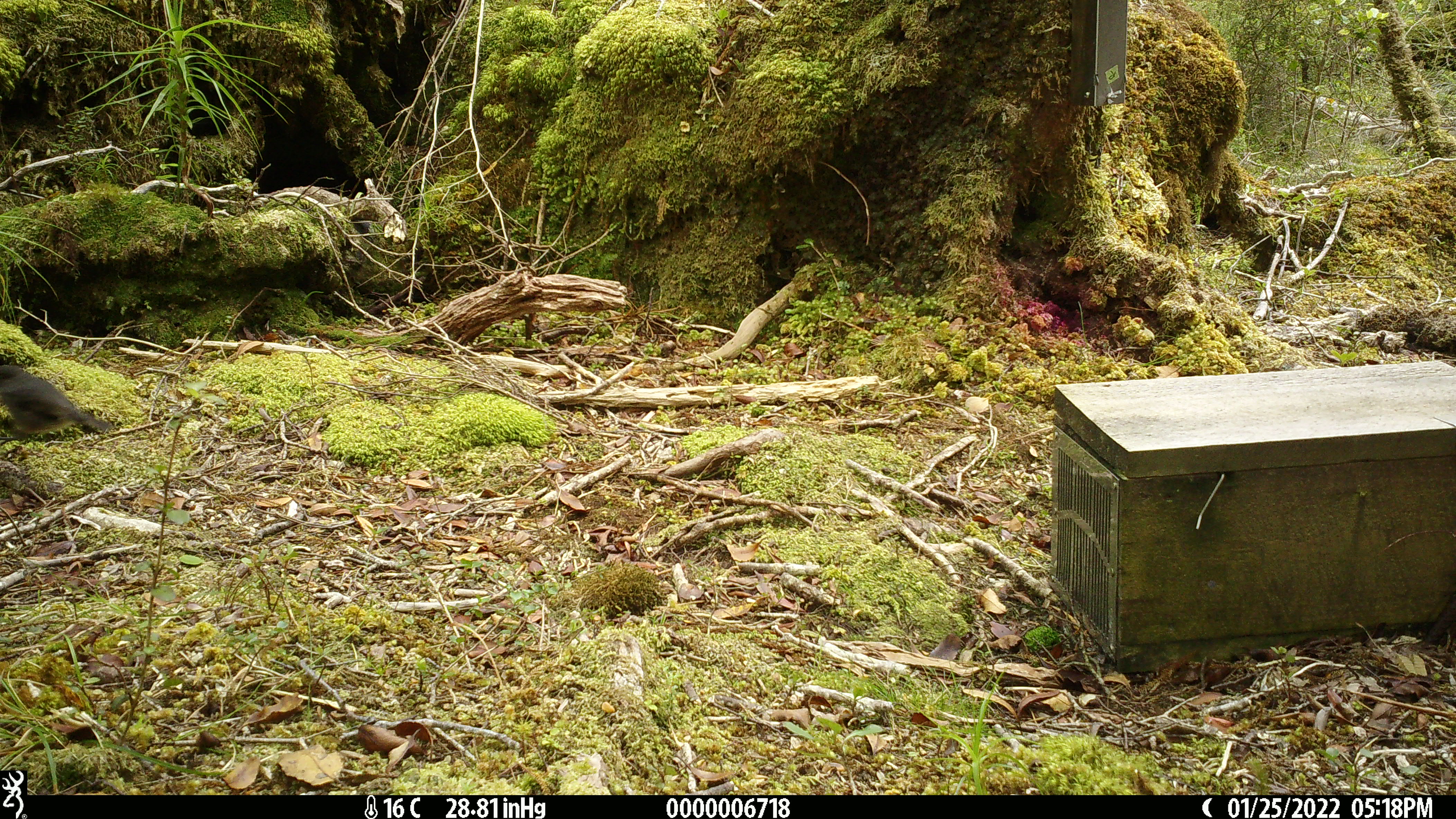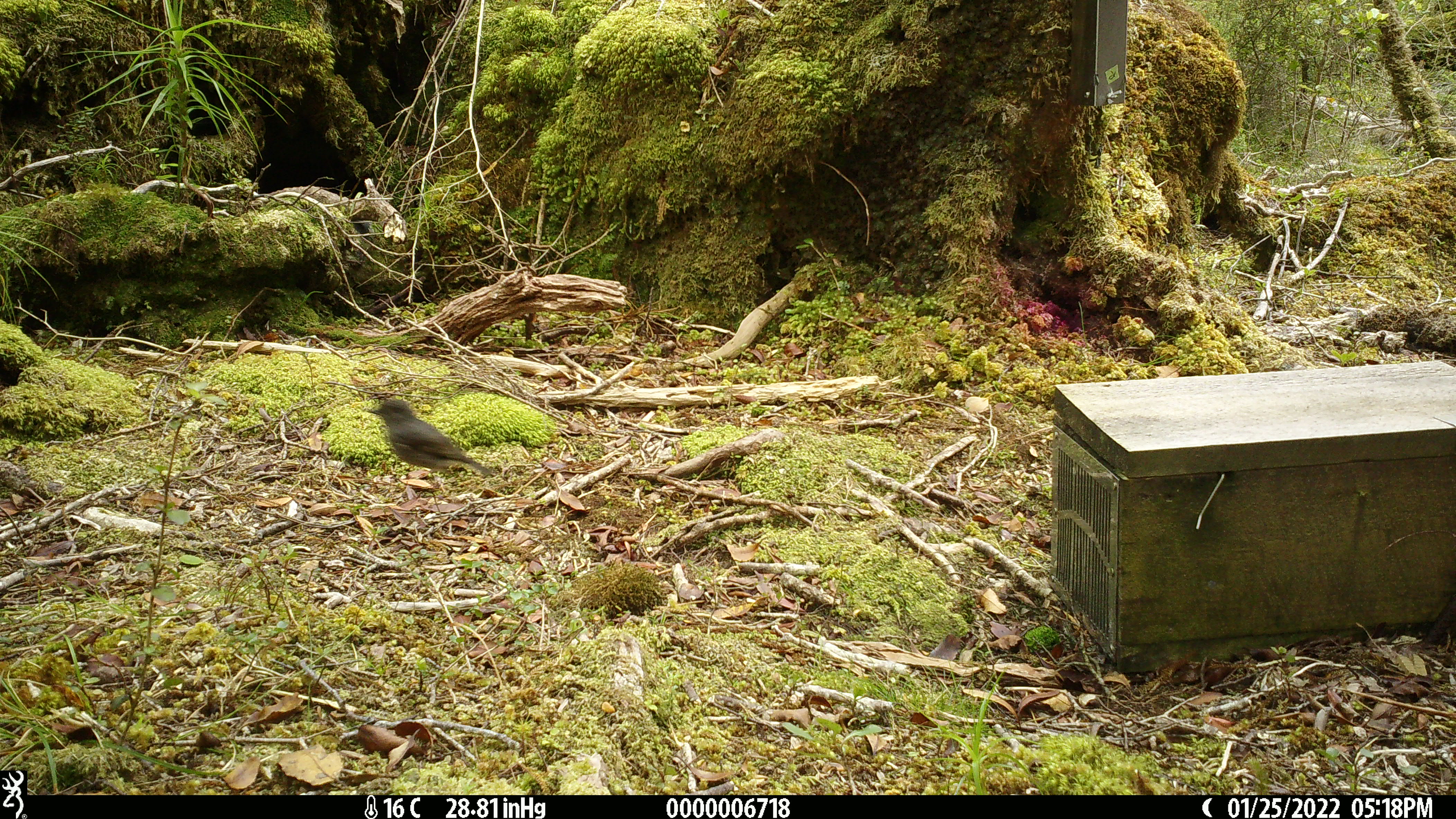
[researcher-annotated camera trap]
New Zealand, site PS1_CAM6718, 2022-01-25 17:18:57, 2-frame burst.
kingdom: Animalia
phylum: Chordata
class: Aves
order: Passeriformes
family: Petroicidae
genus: Petroica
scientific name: Petroica australis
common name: new zealand robin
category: robin